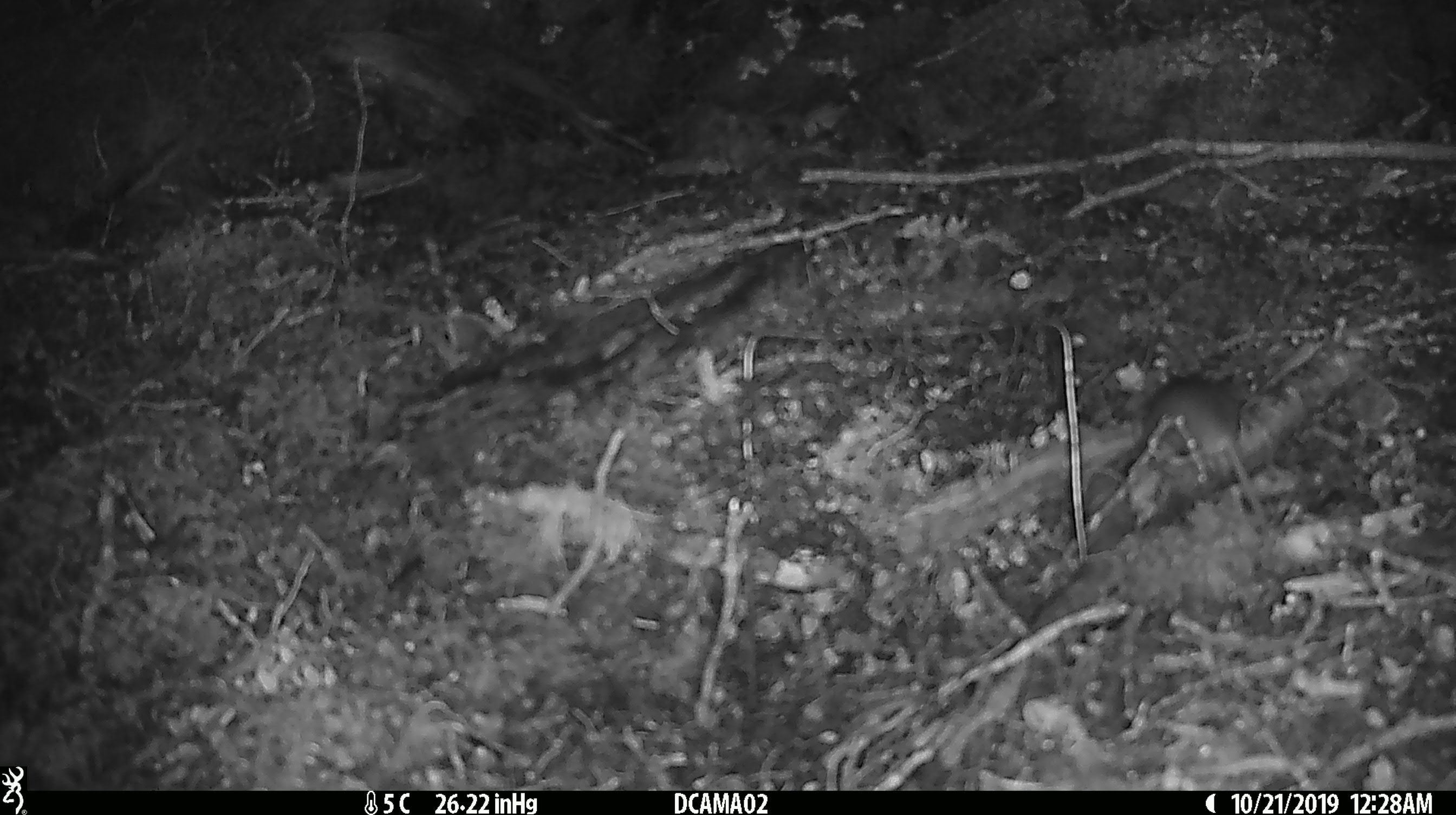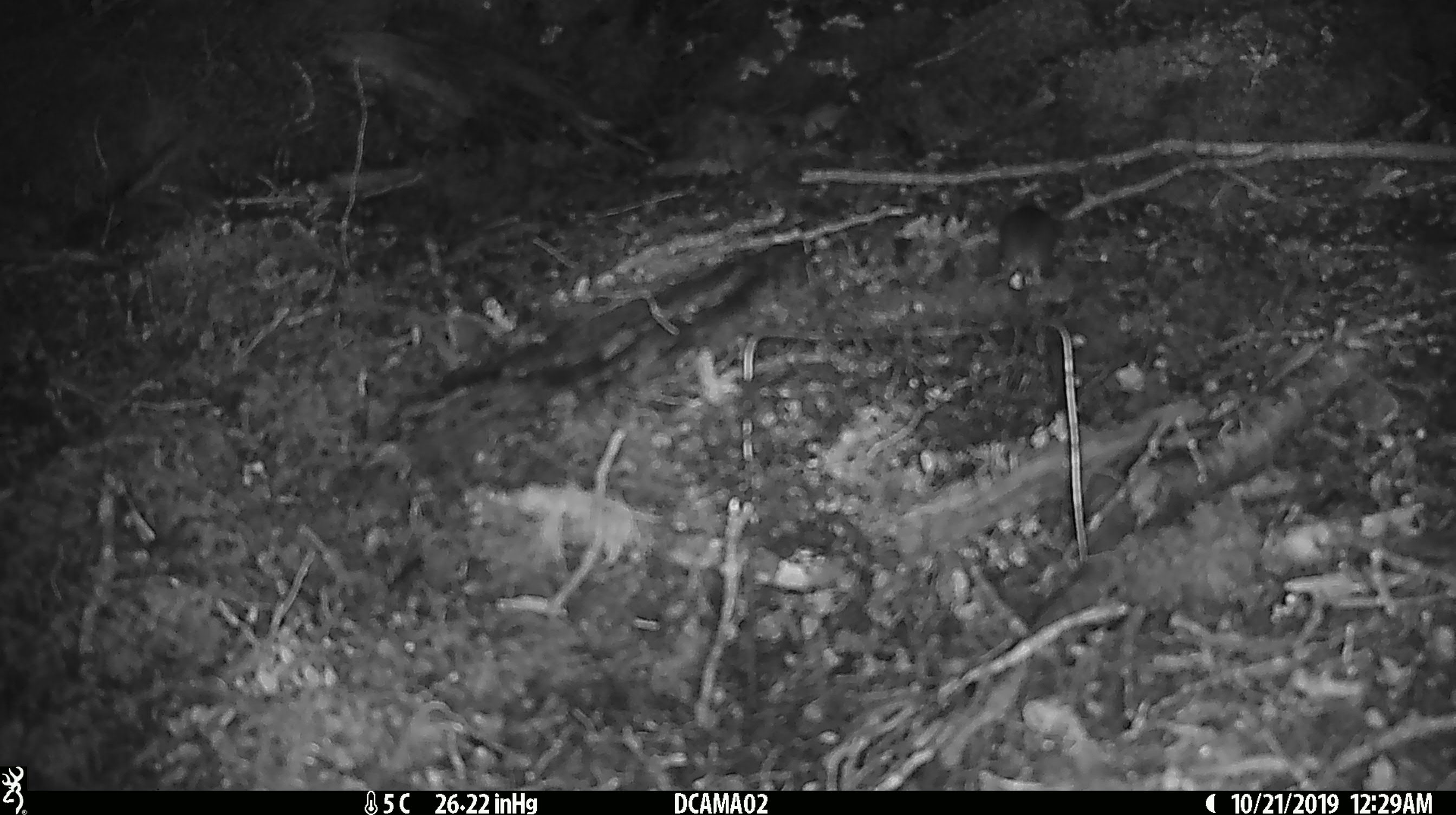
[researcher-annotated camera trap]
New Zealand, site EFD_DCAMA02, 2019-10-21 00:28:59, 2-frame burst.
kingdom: Animalia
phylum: Chordata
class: Mammalia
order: Rodentia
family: Muridae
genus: Mus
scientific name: Mus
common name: mouse